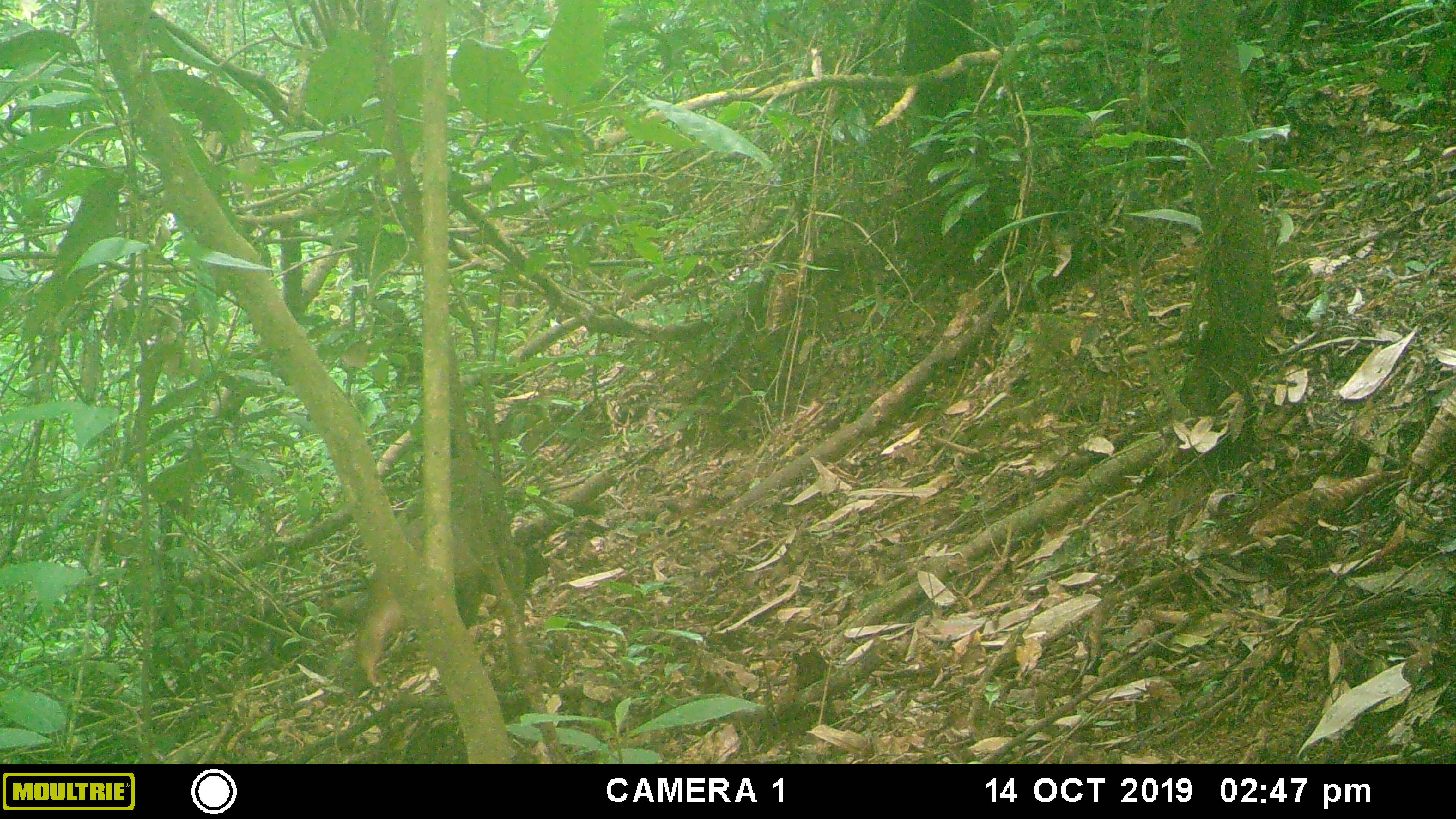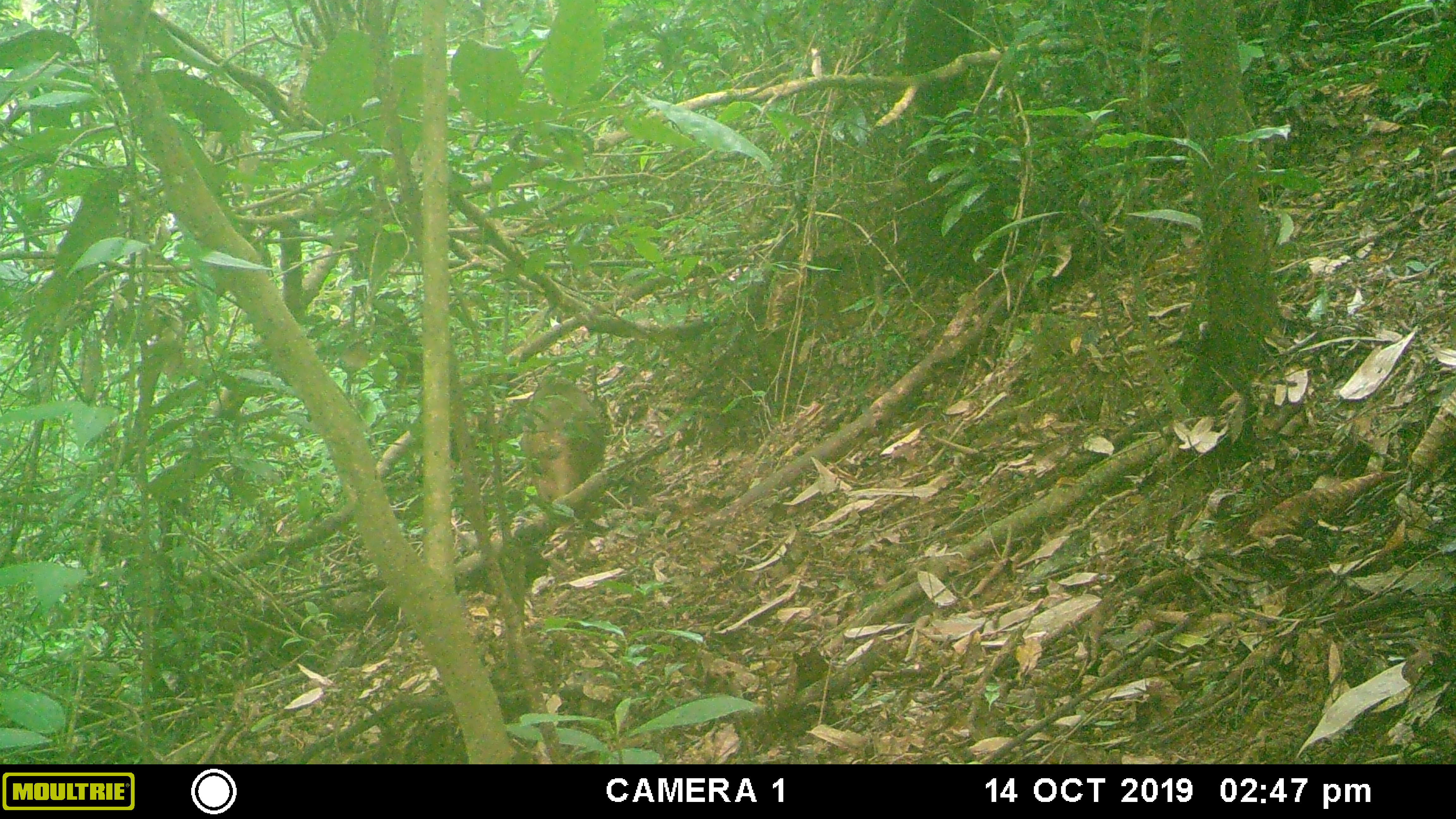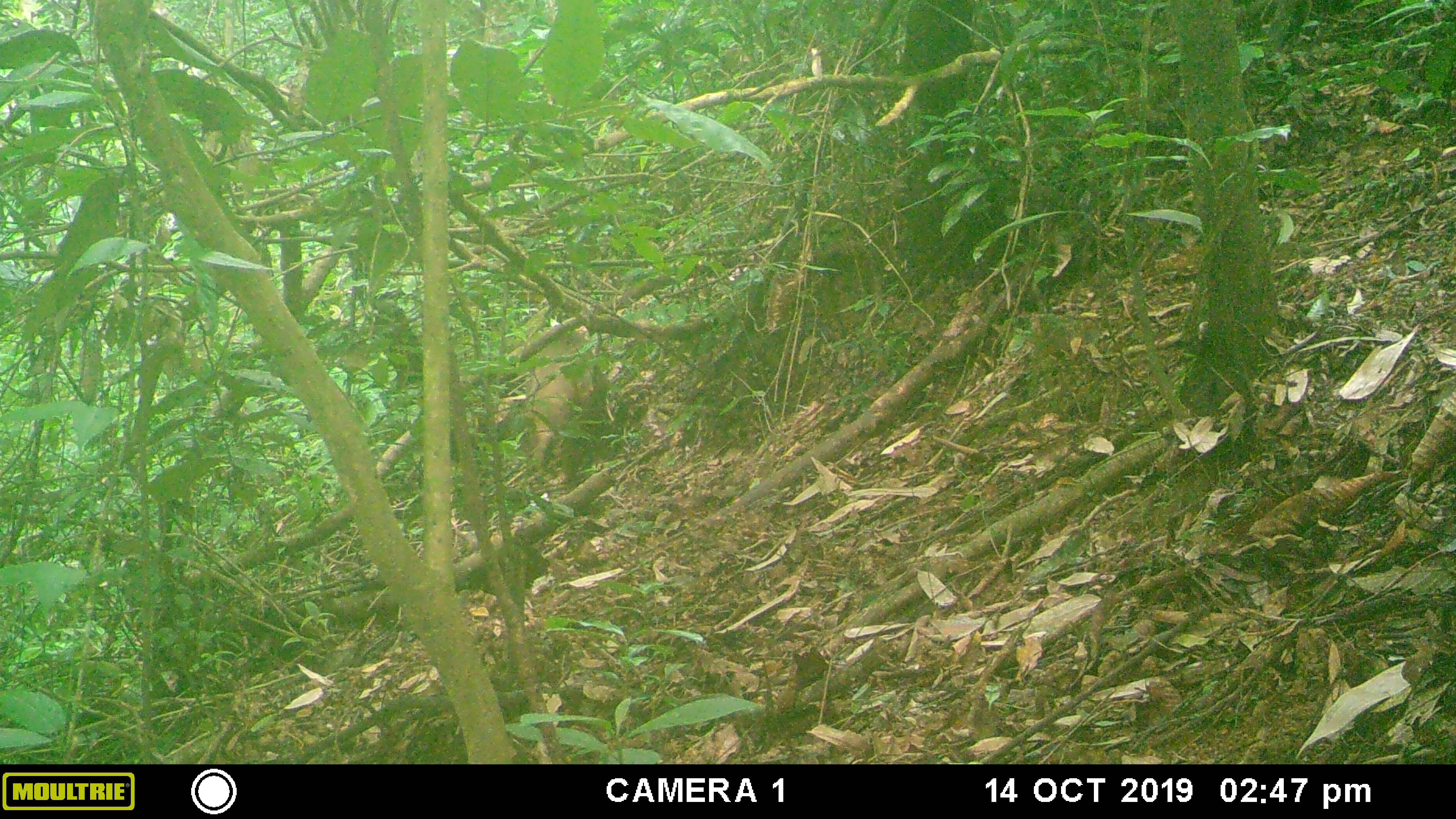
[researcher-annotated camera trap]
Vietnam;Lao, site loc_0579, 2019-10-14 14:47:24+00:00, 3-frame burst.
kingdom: Animalia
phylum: Chordata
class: Mammalia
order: Primates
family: Cercopithecidae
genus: Macaca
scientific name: Macaca arctoides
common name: stump-tailed macaque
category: stump tailed macaque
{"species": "stump tailed macaque (stump-tailed macaque) (Macaca arctoides)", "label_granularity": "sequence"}